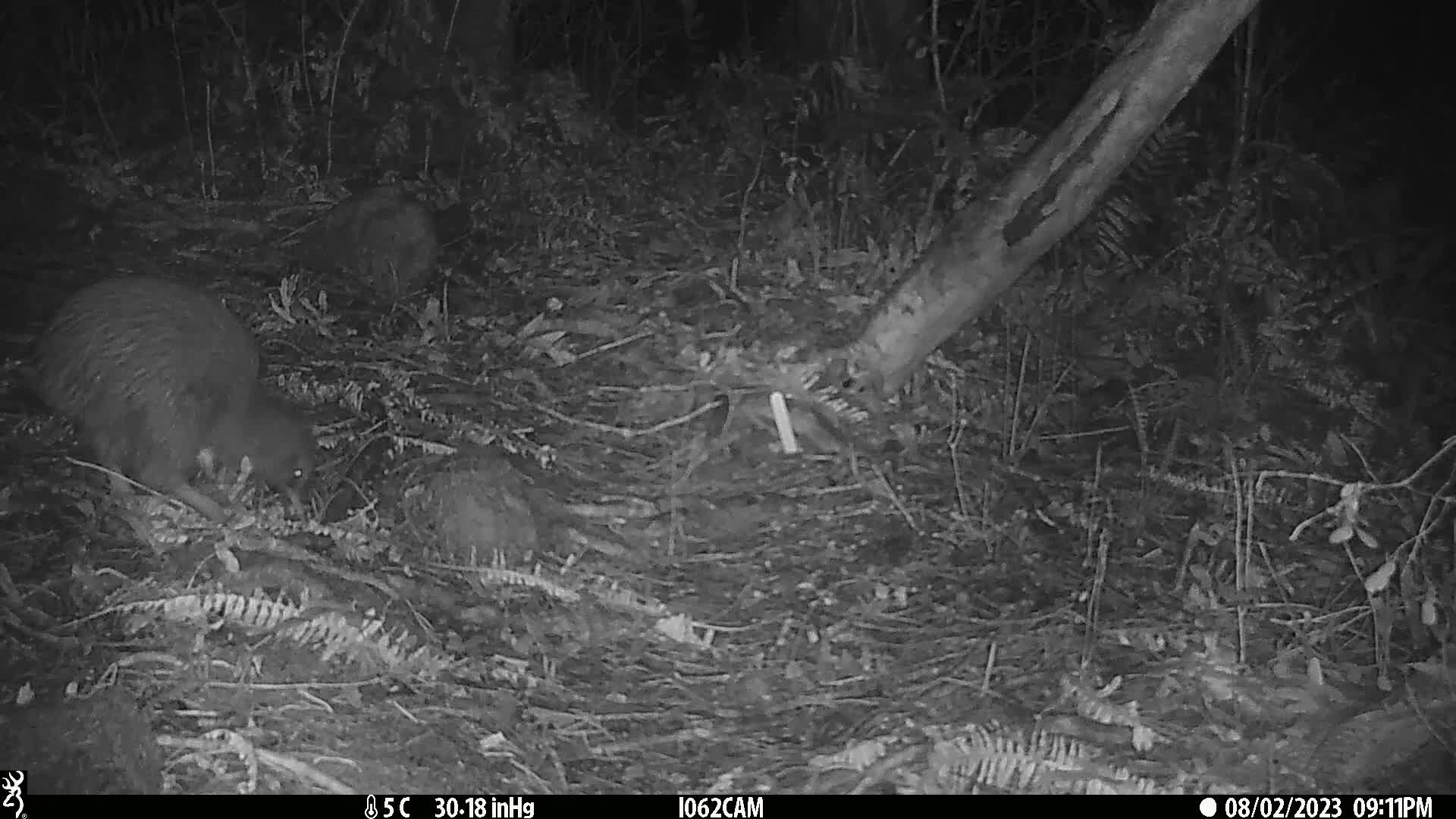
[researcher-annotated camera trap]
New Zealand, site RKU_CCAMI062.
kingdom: Animalia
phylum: Chordata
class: Aves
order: Apterygiformes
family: Apterygidae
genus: Apteryx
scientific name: Apteryx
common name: kiwi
Kiwi (Apteryx).